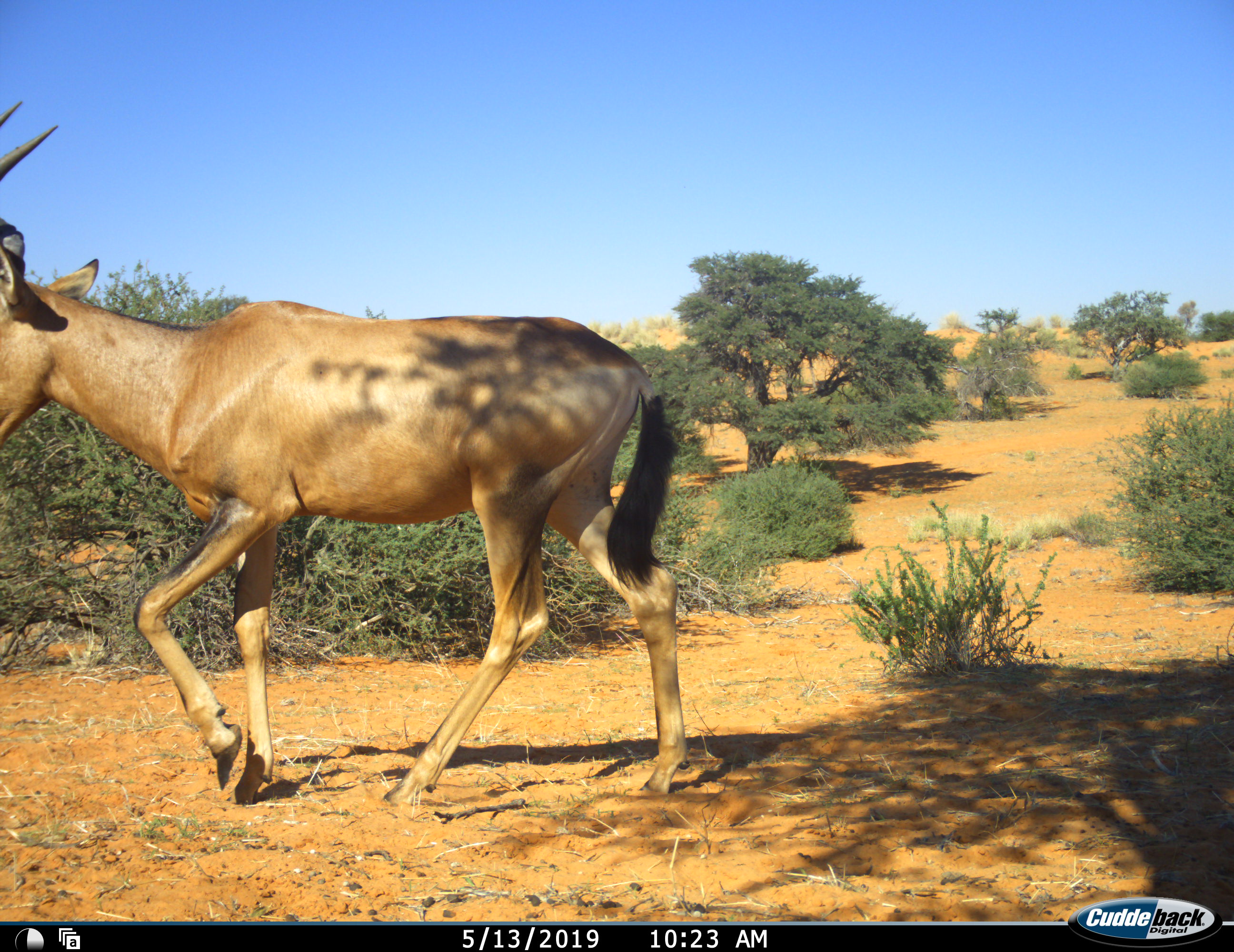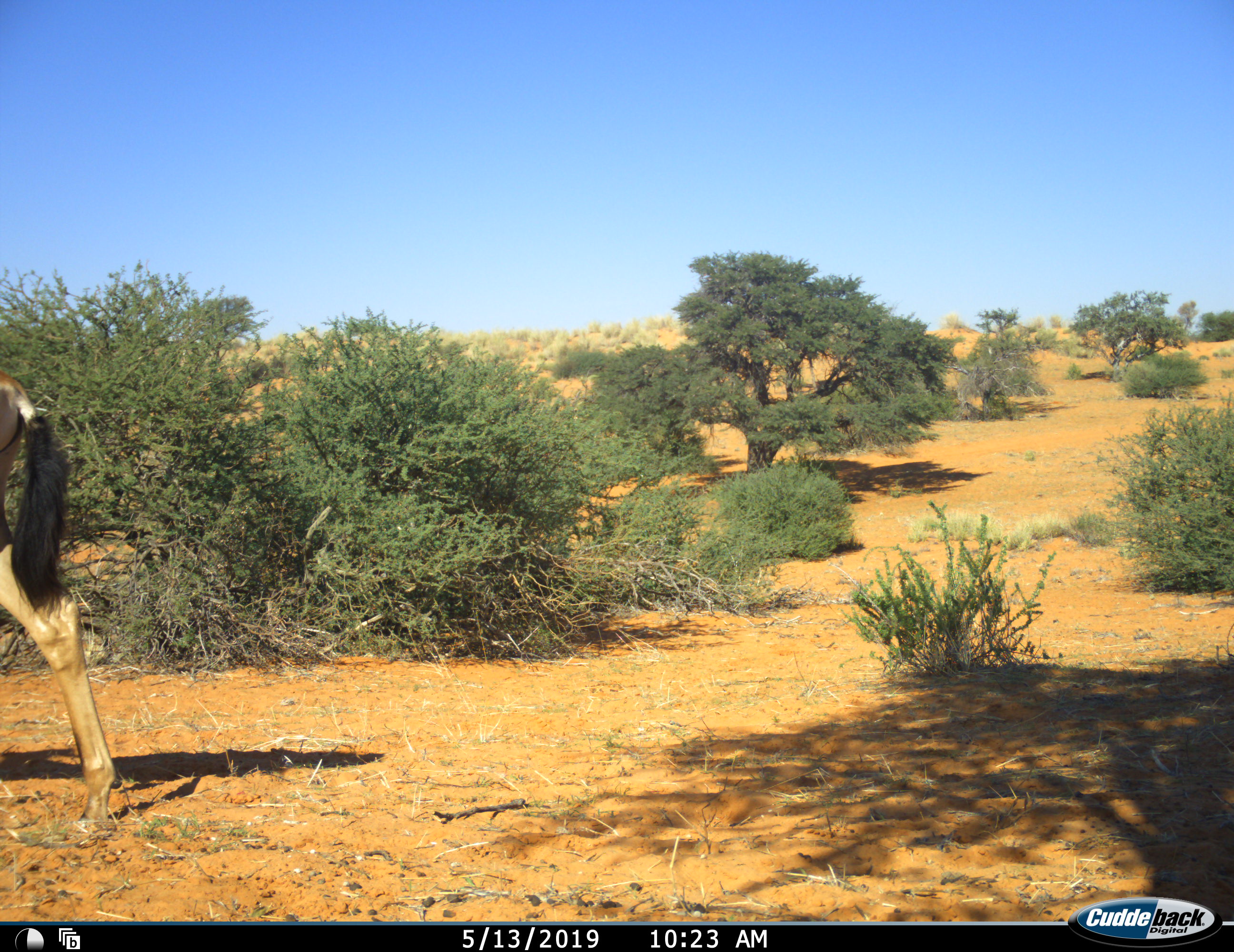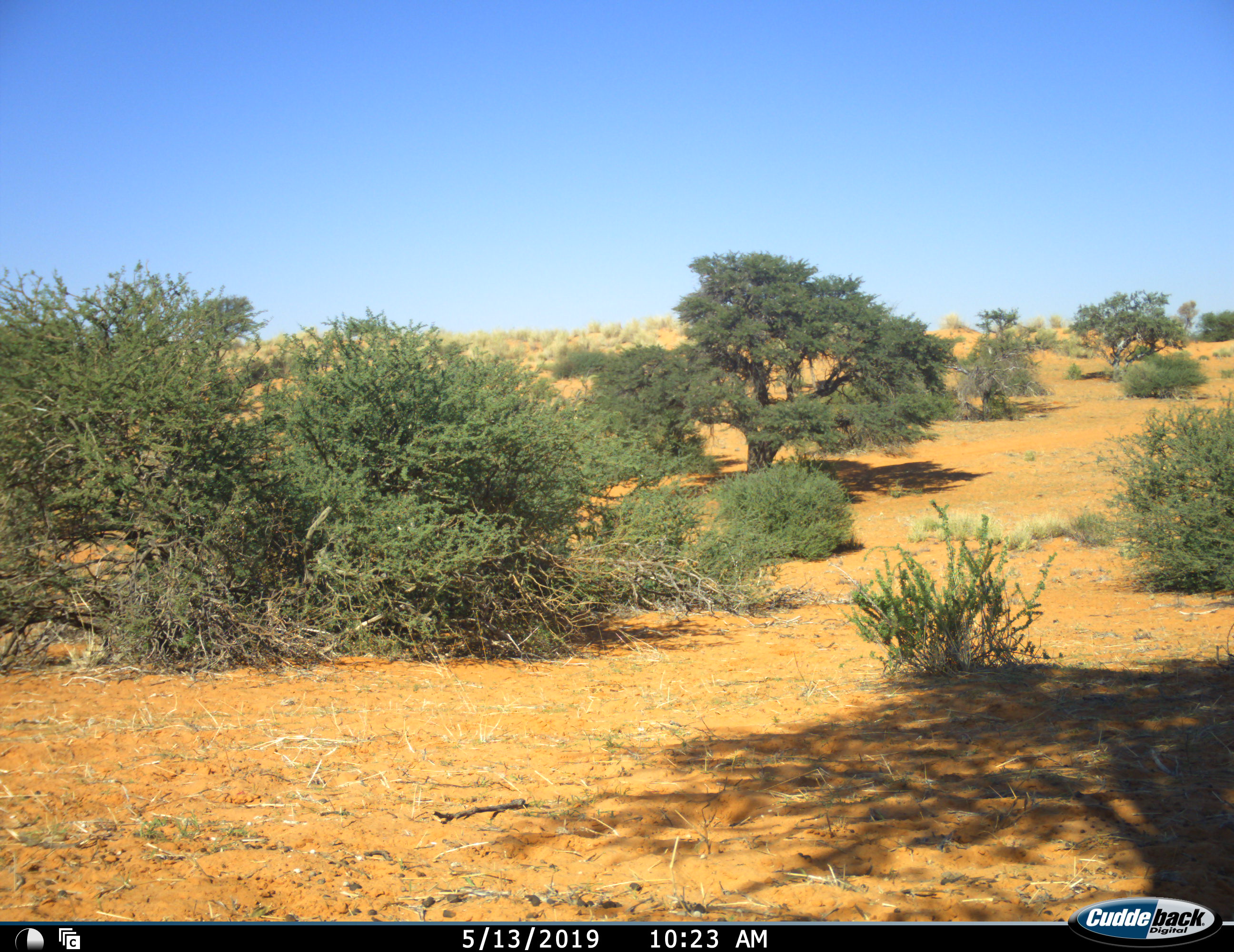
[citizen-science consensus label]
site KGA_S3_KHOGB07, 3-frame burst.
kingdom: Animalia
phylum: Chordata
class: Mammalia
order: Artiodactyla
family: Bovidae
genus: Alcelaphus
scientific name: Alcelaphus buselaphus caama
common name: red hartebeest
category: hartebeestred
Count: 1.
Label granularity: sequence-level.